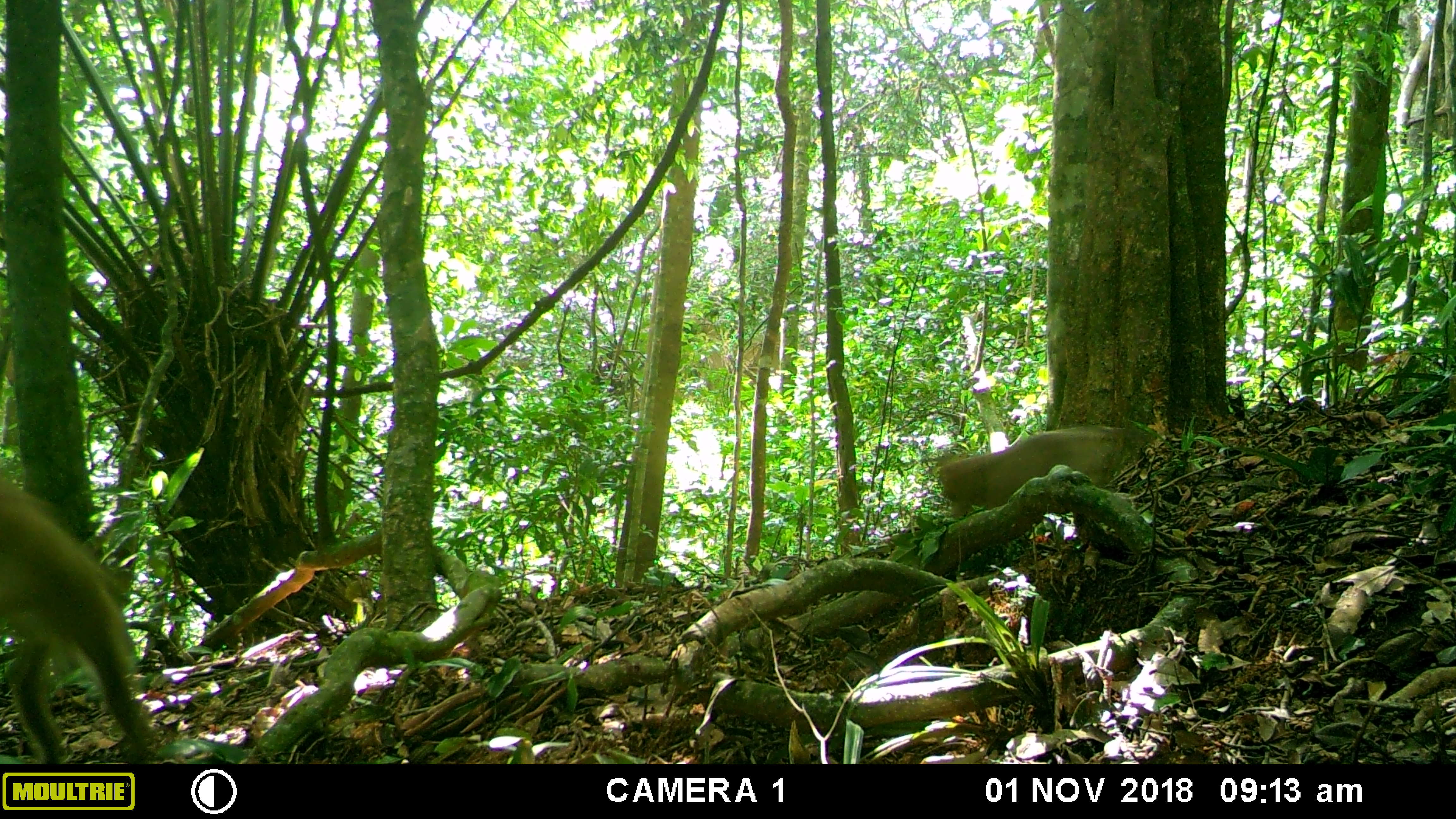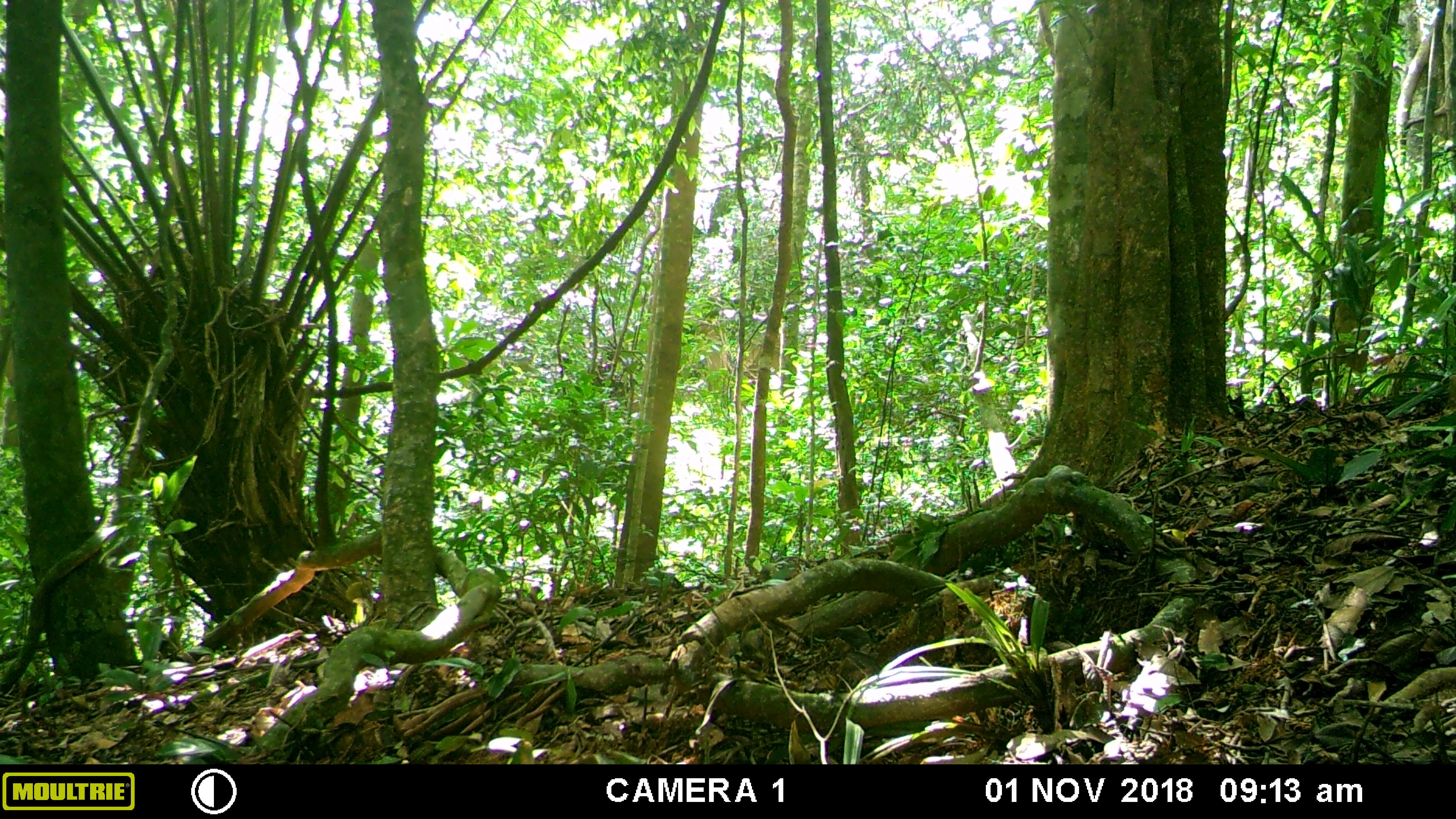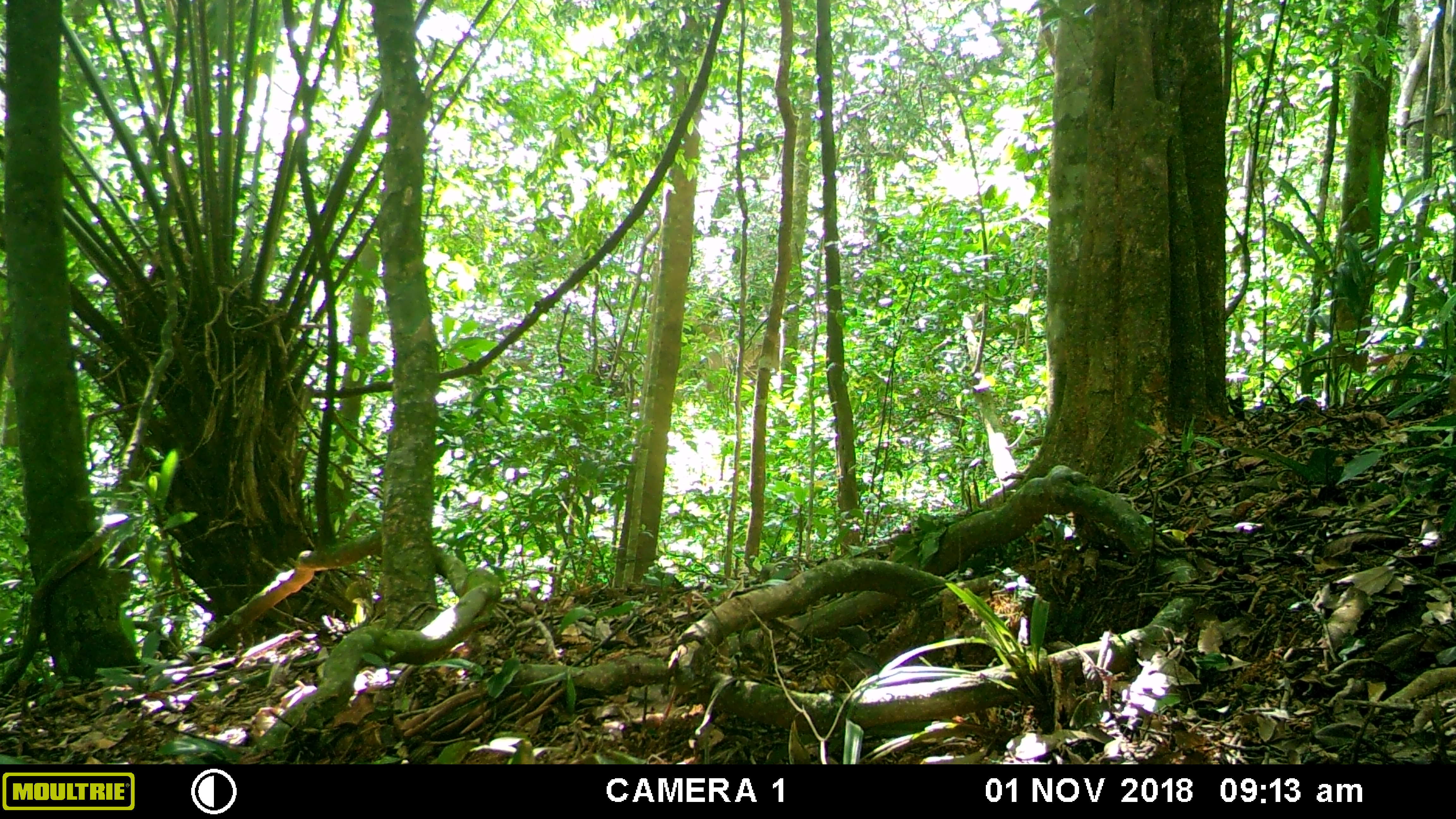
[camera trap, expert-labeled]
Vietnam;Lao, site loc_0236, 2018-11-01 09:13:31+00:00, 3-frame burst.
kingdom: Animalia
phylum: Chordata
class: Mammalia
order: Primates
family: Cercopithecidae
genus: Macaca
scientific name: Macaca nemestrina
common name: pig-tailed macaque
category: pig tailed macaque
Pig tailed macaque (pig-tailed macaque) (Macaca nemestrina). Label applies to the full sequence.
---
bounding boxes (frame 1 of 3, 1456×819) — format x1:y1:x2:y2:
pig tailed macaque: 0:471:150:764; 938:424:1156:519